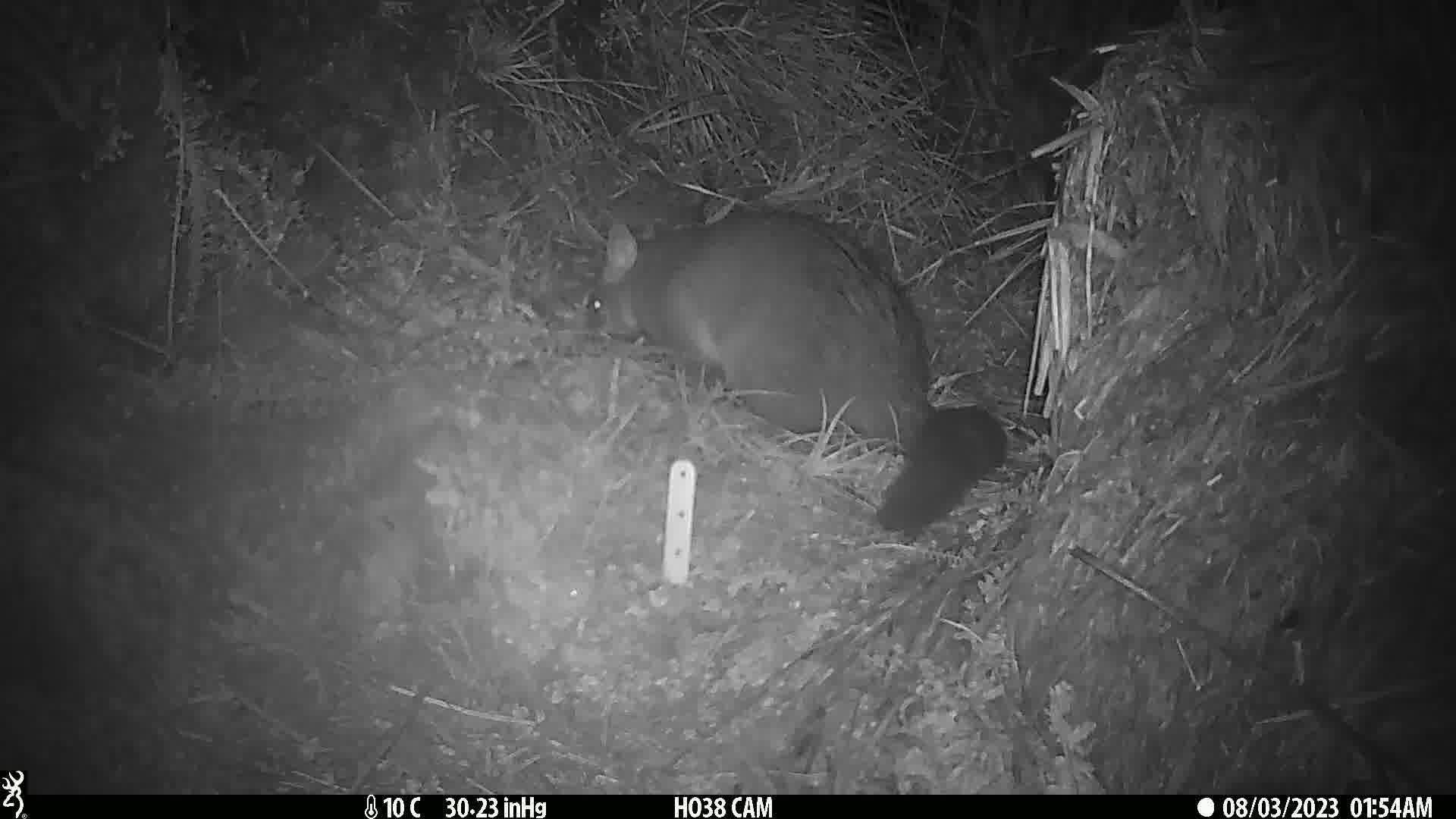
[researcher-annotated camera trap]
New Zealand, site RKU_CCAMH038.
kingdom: Animalia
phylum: Chordata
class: Mammalia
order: Diprotodontia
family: Phalangeridae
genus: Trichosurus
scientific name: Trichosurus vulpecula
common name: common brushtail possum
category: possum